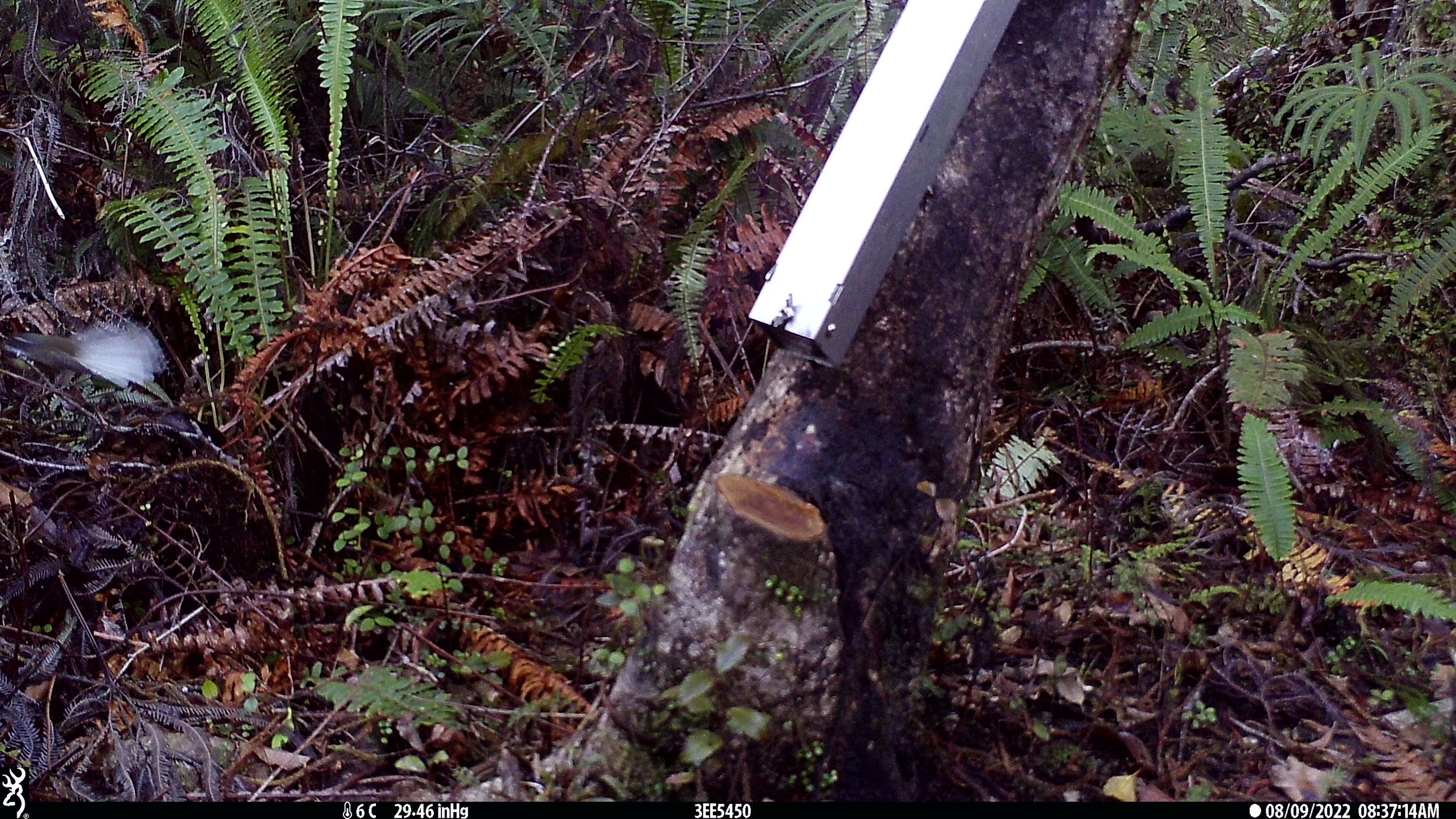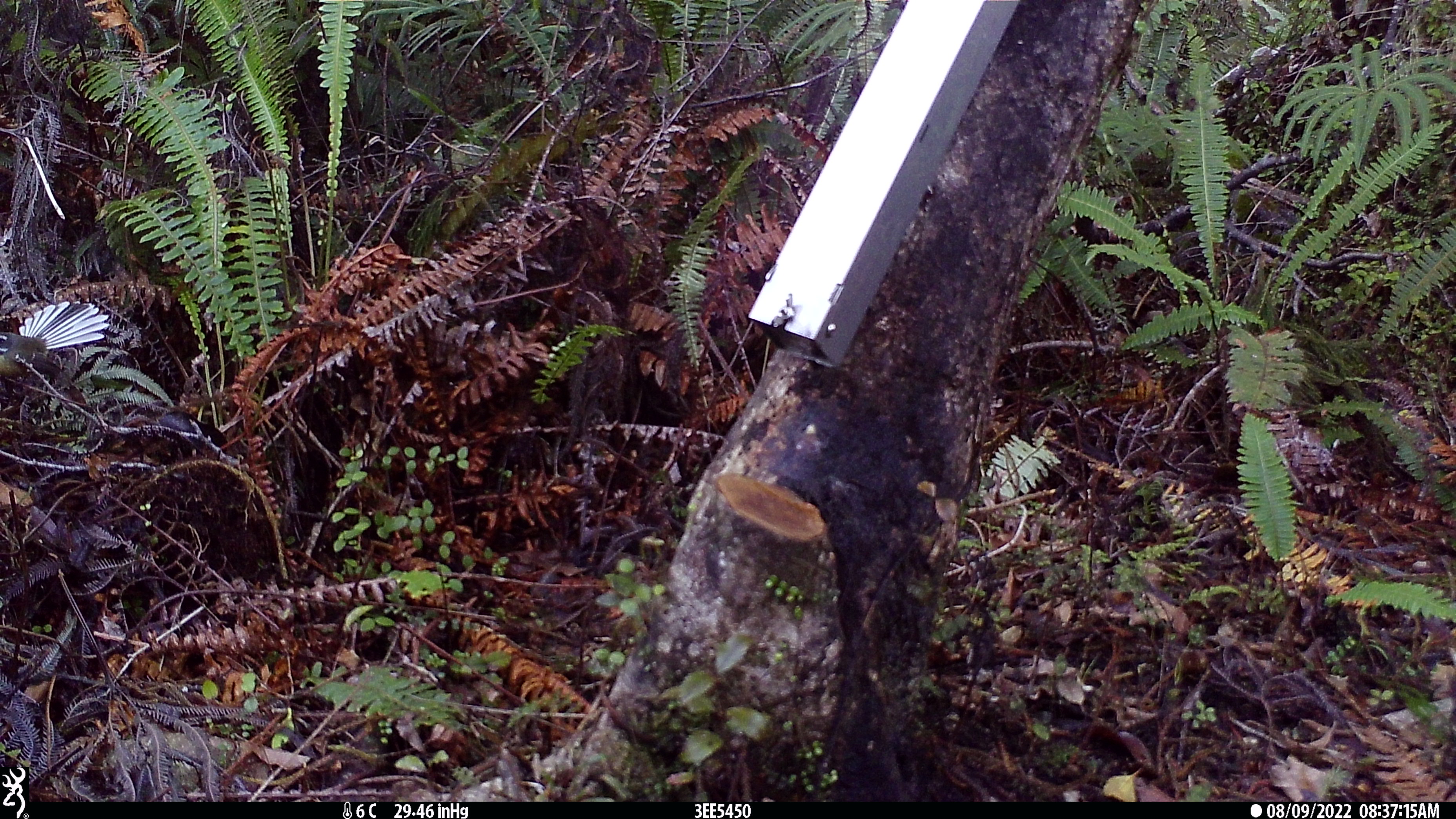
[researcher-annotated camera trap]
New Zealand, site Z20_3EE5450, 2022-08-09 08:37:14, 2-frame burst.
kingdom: Animalia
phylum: Chordata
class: Aves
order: Passeriformes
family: Rhipiduridae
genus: Rhipidura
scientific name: Rhipidura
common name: fantails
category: fantail